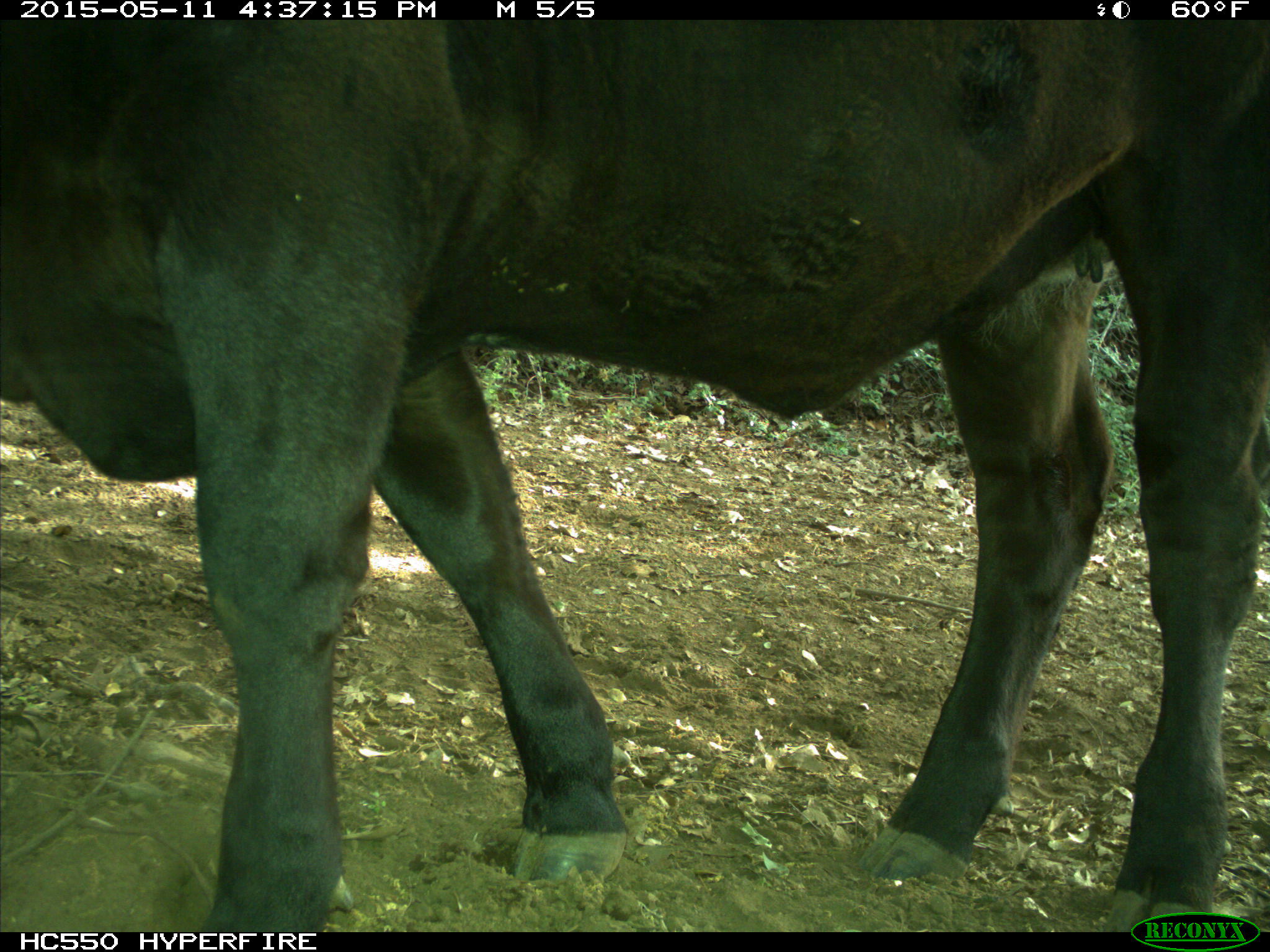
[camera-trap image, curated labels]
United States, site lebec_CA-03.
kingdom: Animalia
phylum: Chordata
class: Mammalia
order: Artiodactyla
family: Bovidae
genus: Bos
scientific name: Bos taurus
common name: domestic cow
Bos taurus (domestic cow).